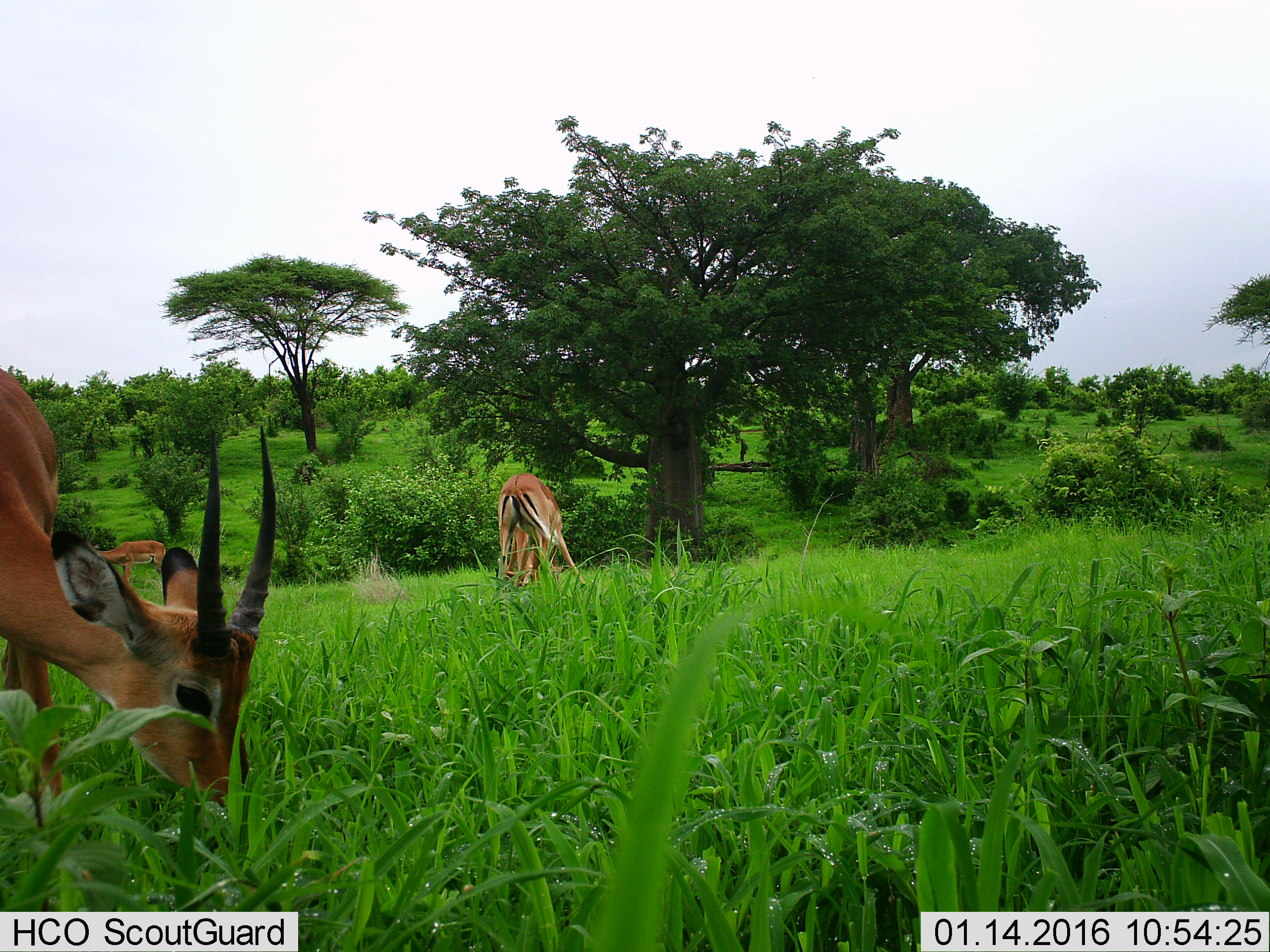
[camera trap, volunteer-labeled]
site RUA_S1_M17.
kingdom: Animalia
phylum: Chordata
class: Mammalia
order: Artiodactyla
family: Bovidae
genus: Aepyceros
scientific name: Aepyceros melampus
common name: impala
Impala (Aepyceros melampus), count 3. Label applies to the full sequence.